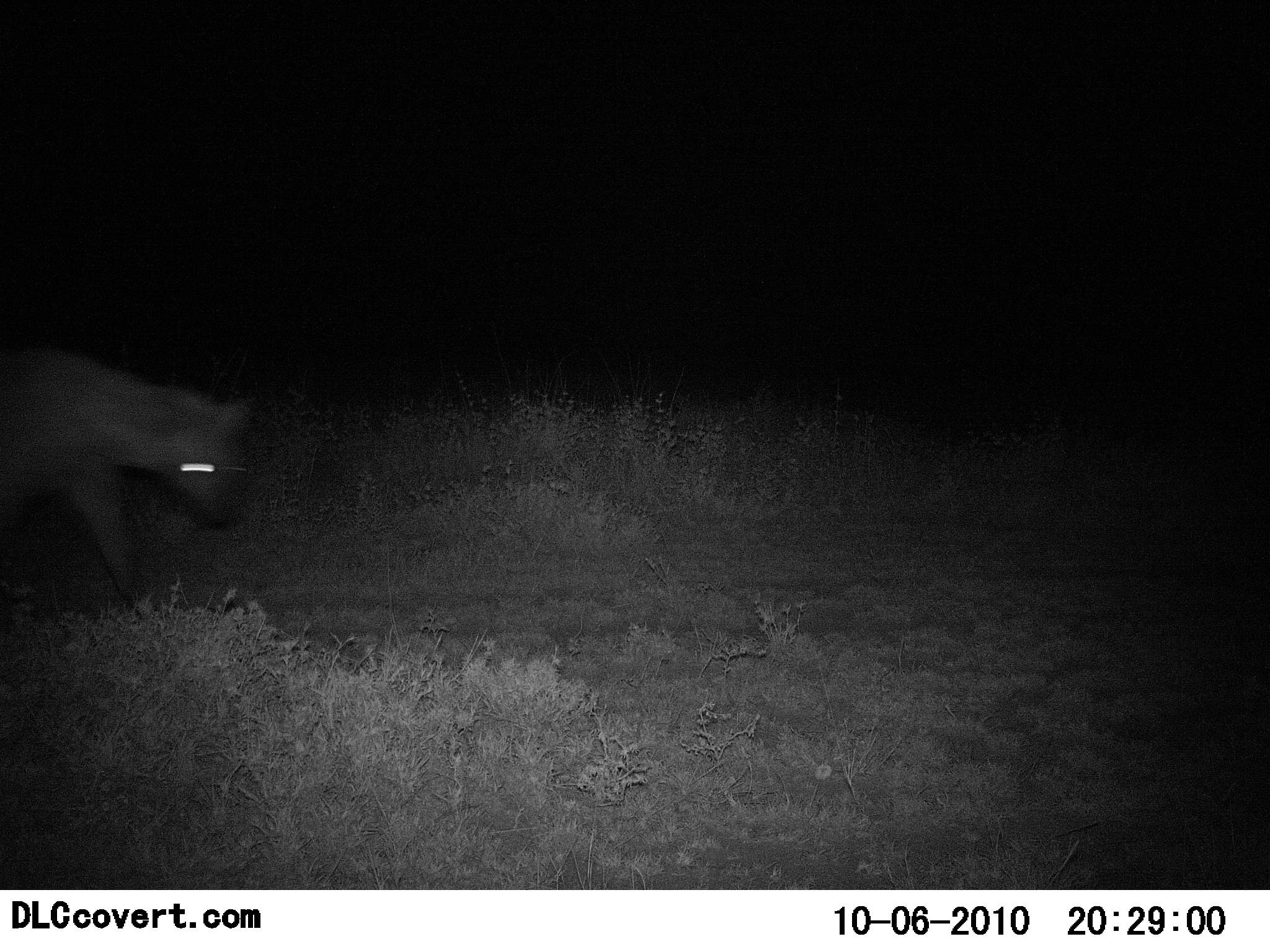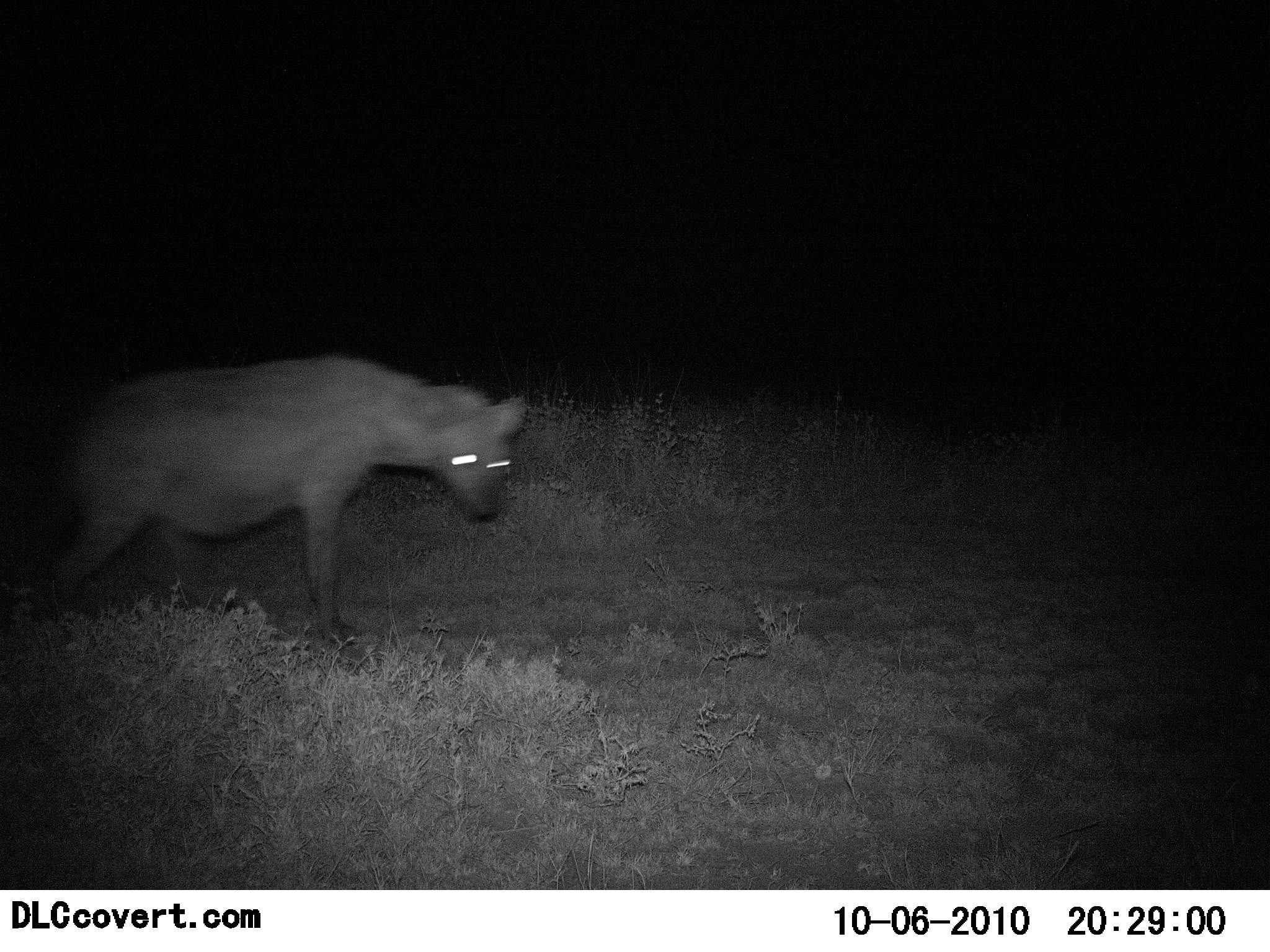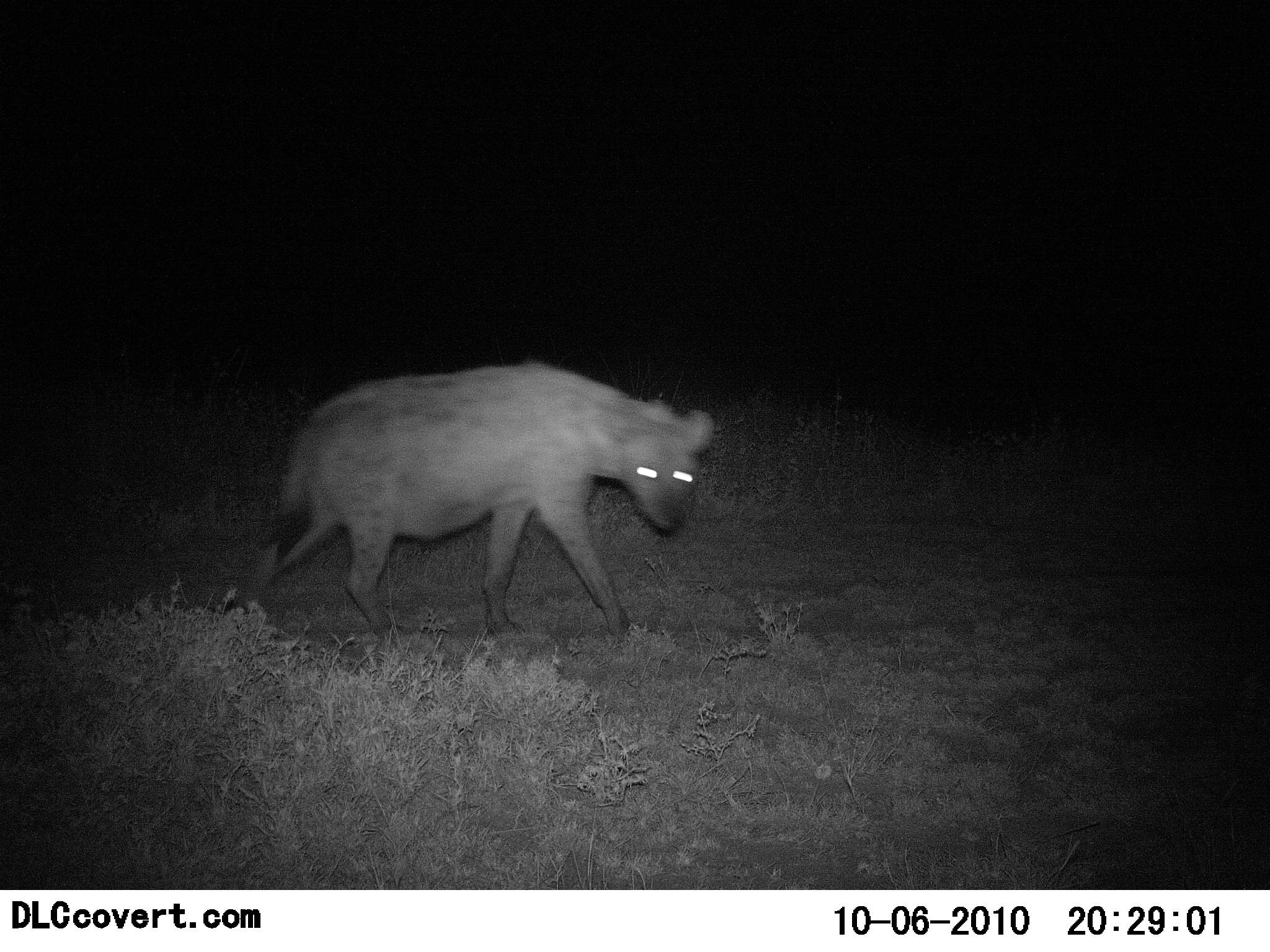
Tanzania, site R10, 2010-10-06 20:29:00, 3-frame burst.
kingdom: Animalia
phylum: Chordata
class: Mammalia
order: Carnivora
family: Hyaenidae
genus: Crocuta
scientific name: Crocuta crocuta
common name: spotted hyena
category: hyenaspotted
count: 1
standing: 7%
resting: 0%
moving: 100%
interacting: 7%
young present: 0%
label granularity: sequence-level